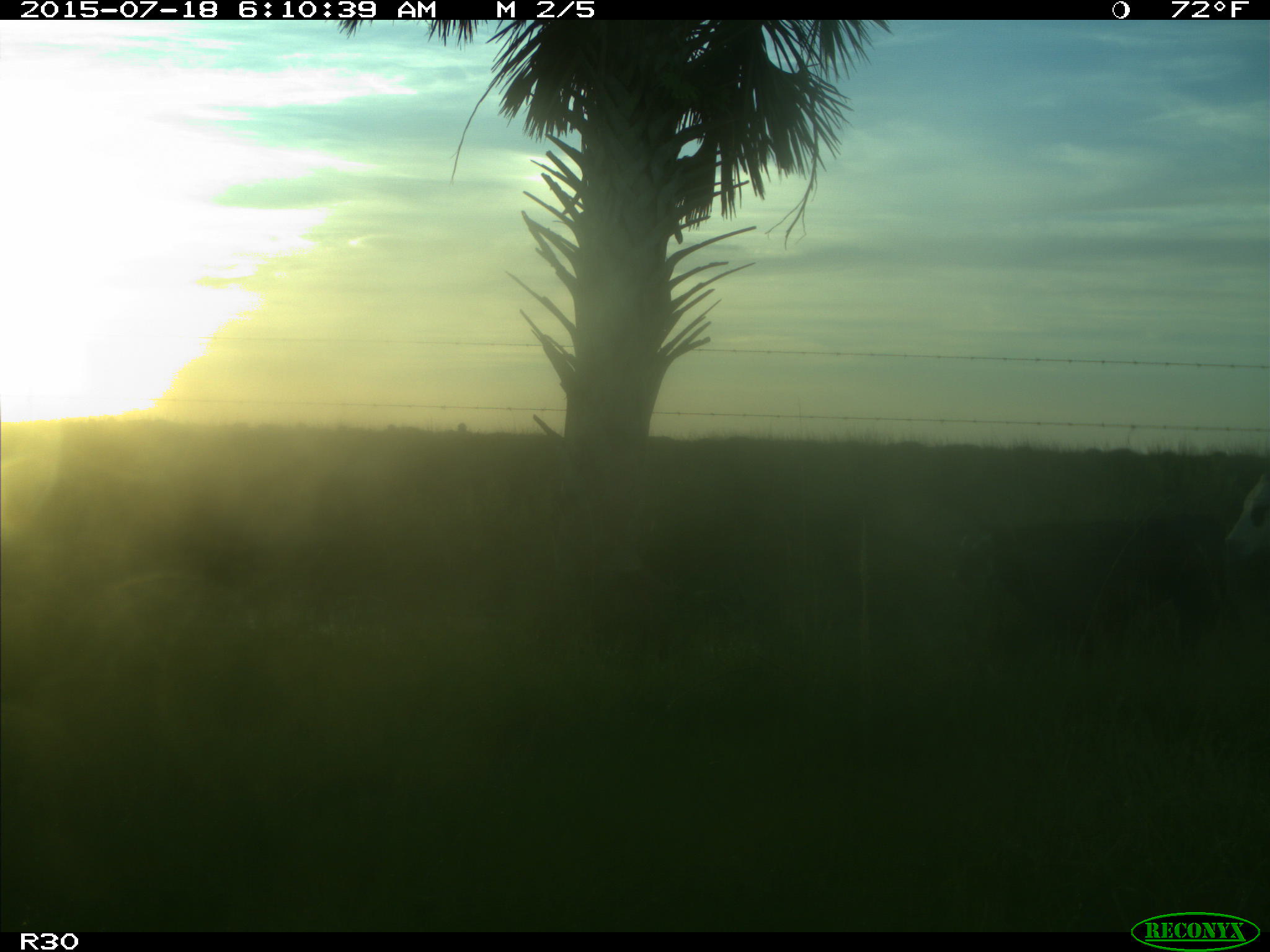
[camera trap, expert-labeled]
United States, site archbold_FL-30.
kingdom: Animalia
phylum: Chordata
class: Mammalia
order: Artiodactyla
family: Bovidae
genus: Bos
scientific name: Bos taurus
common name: domestic cow